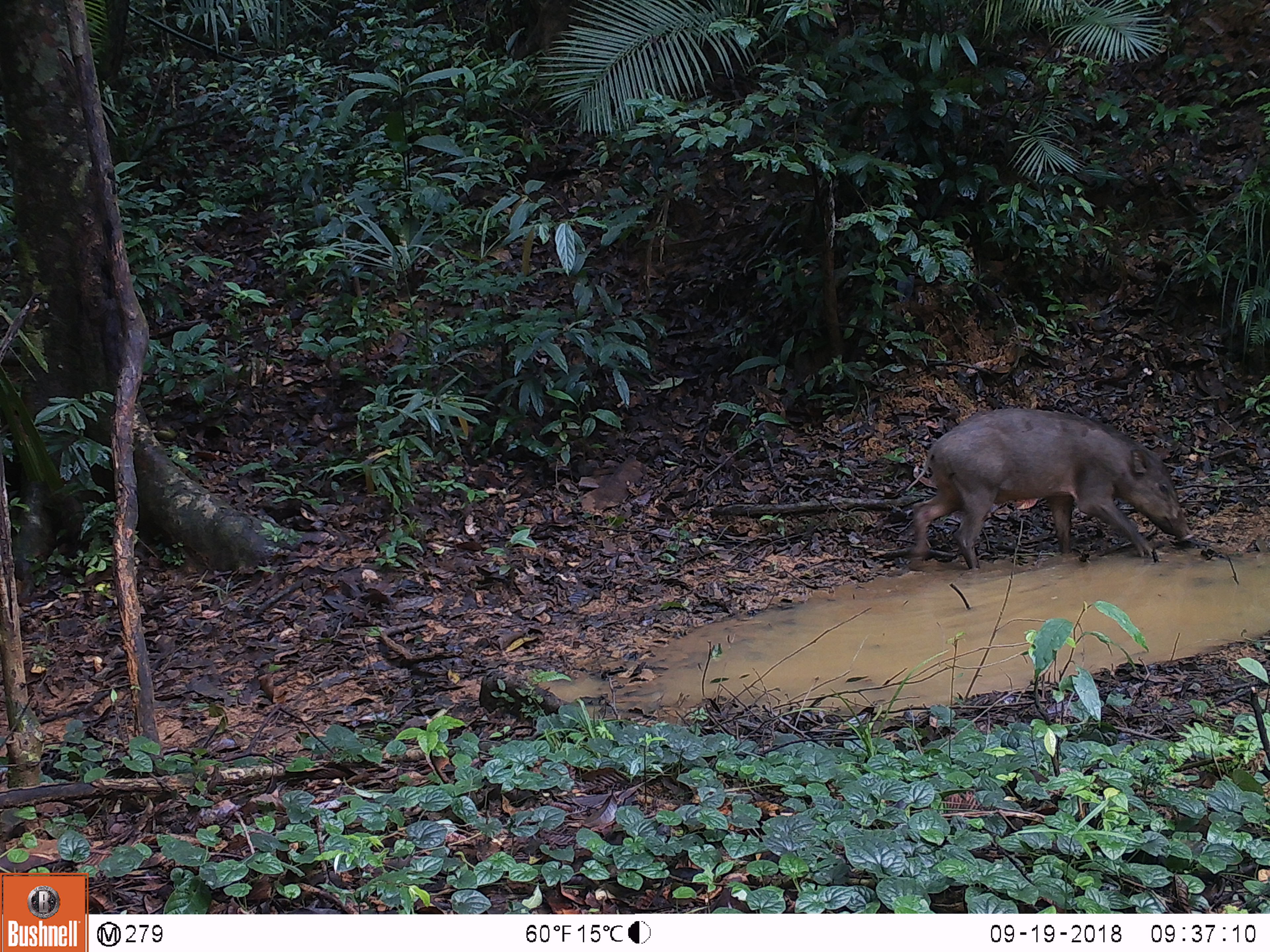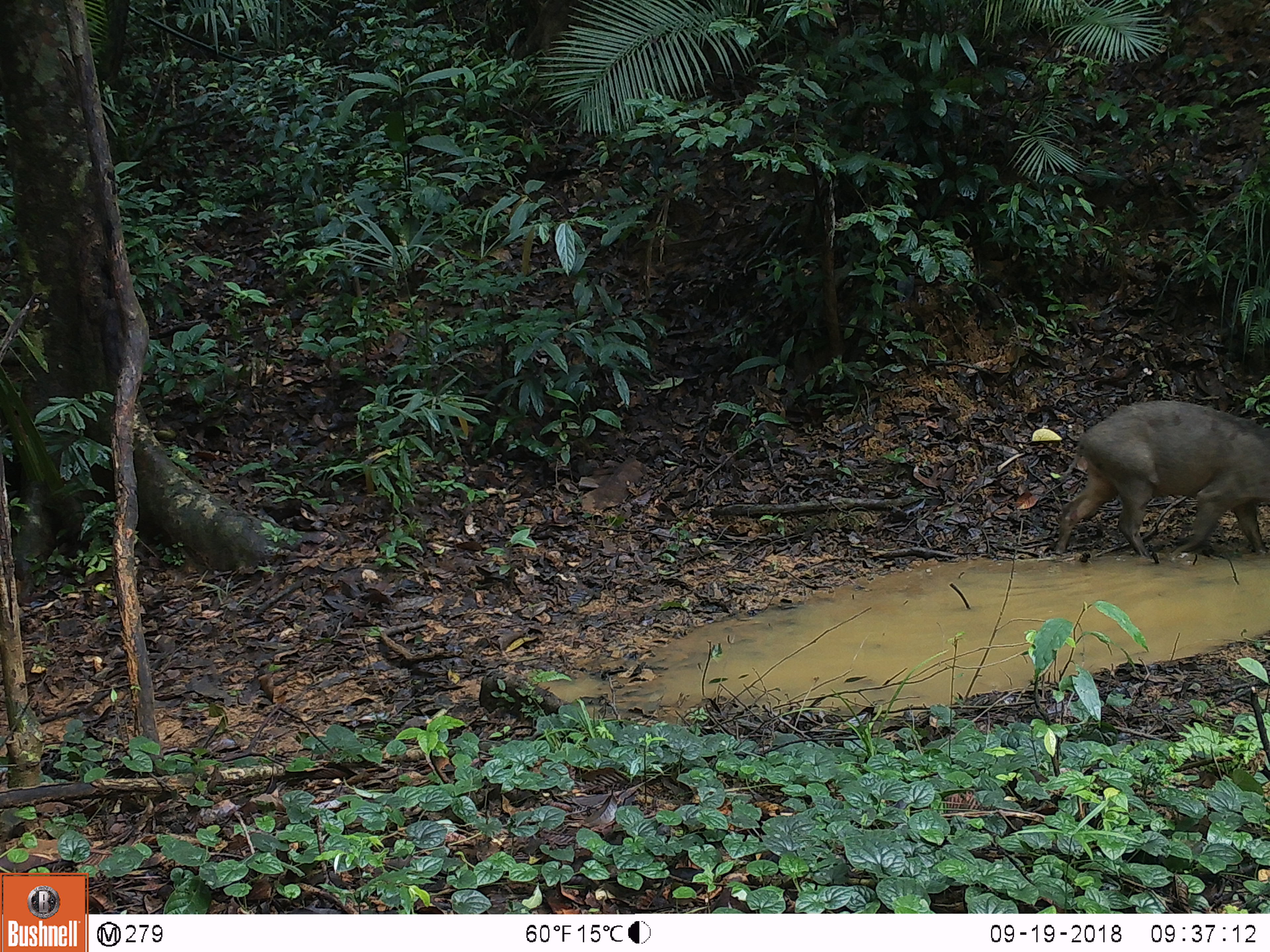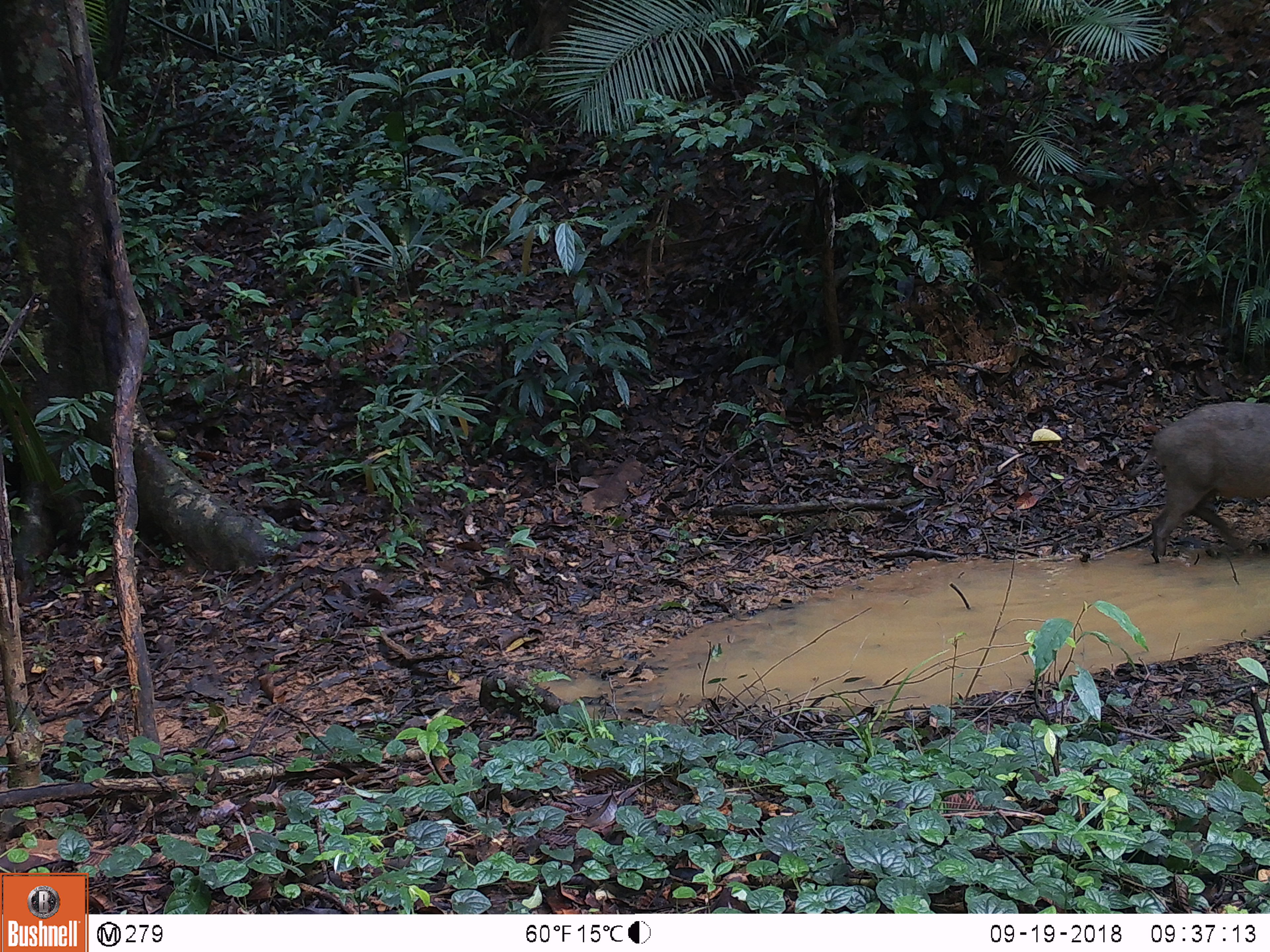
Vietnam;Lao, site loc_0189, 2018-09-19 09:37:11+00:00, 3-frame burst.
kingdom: Animalia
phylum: Chordata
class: Mammalia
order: Artiodactyla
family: Suidae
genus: Sus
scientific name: Sus scrofa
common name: eurasian wild pig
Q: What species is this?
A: Eurasian wild pig (Sus scrofa).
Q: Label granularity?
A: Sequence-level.